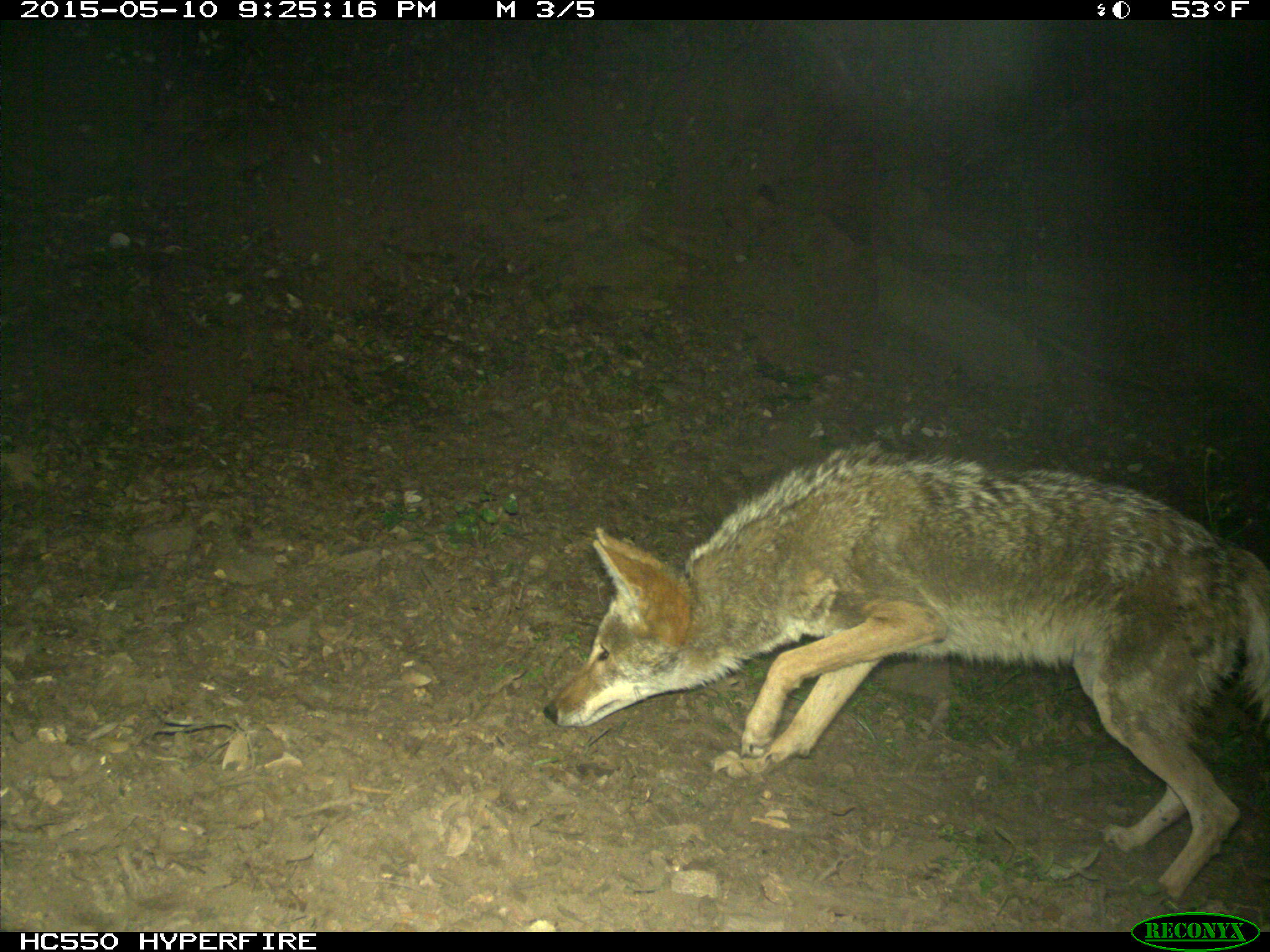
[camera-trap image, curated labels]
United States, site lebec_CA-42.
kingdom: Animalia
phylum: Chordata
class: Mammalia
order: Carnivora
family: Canidae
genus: Canis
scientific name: Canis latrans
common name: coyote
Canis latrans (coyote).